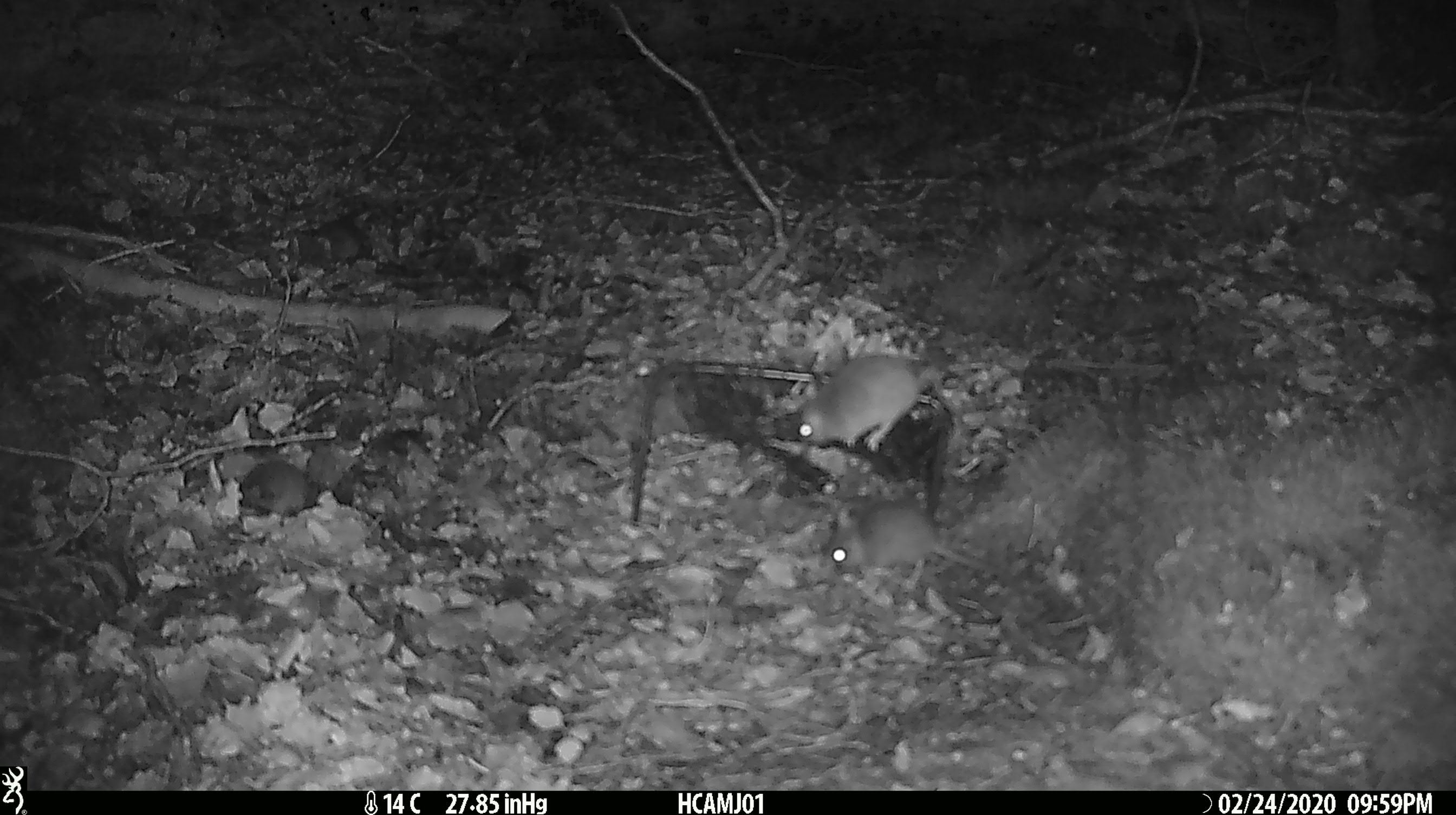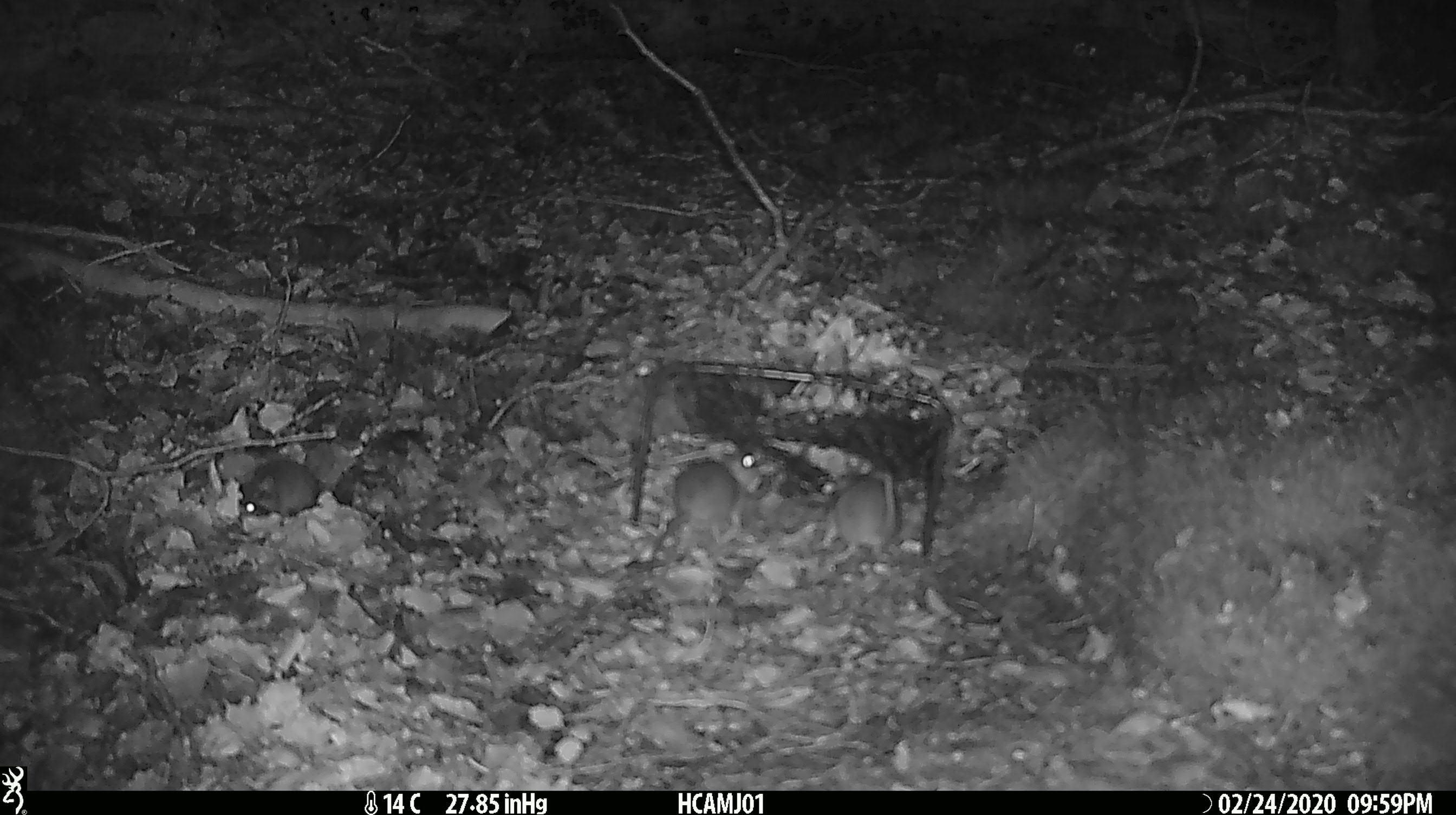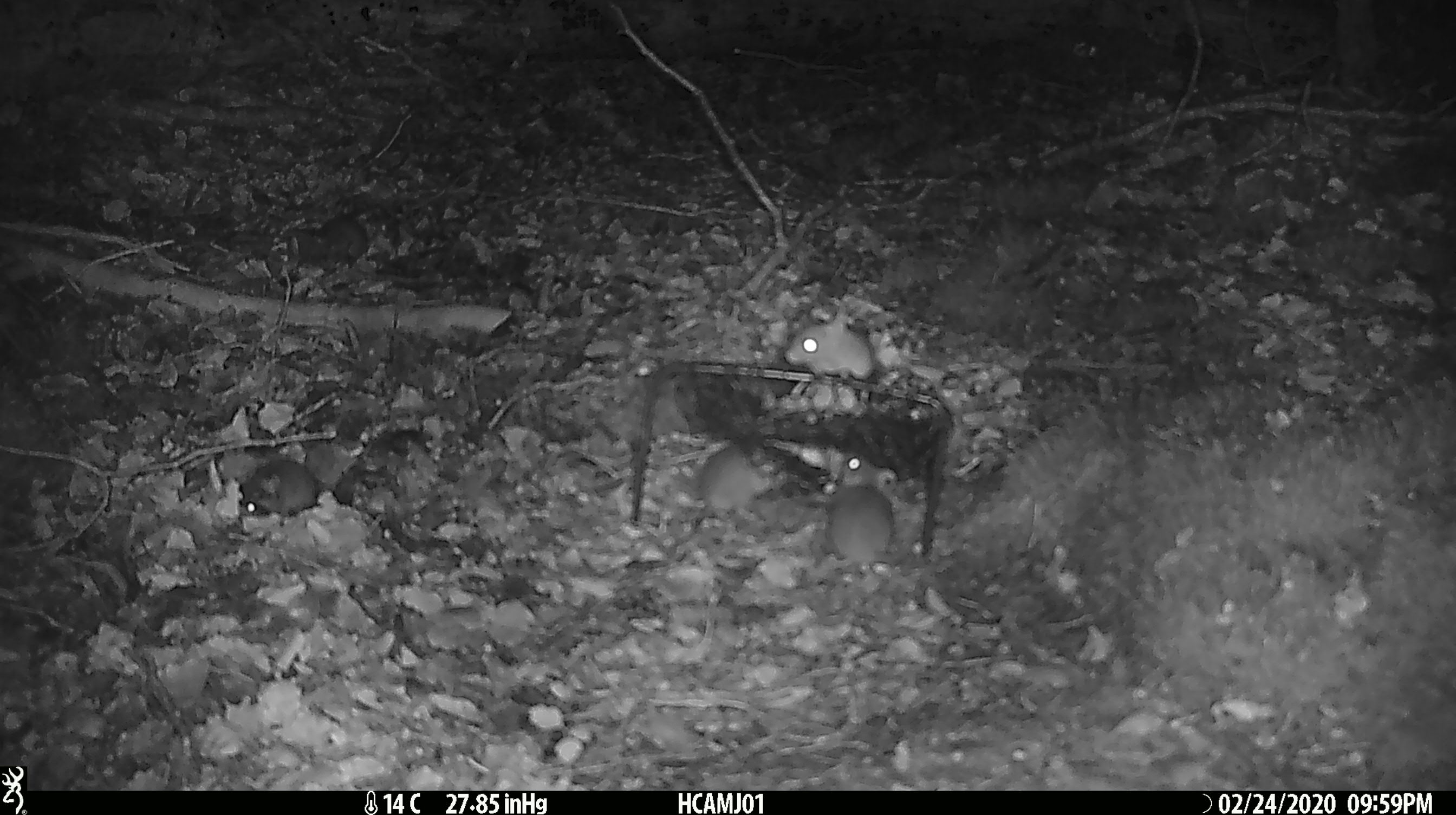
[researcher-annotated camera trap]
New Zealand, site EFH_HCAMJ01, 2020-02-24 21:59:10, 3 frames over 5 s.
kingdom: Animalia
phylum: Chordata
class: Mammalia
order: Rodentia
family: Muridae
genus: Mus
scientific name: Mus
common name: mouse